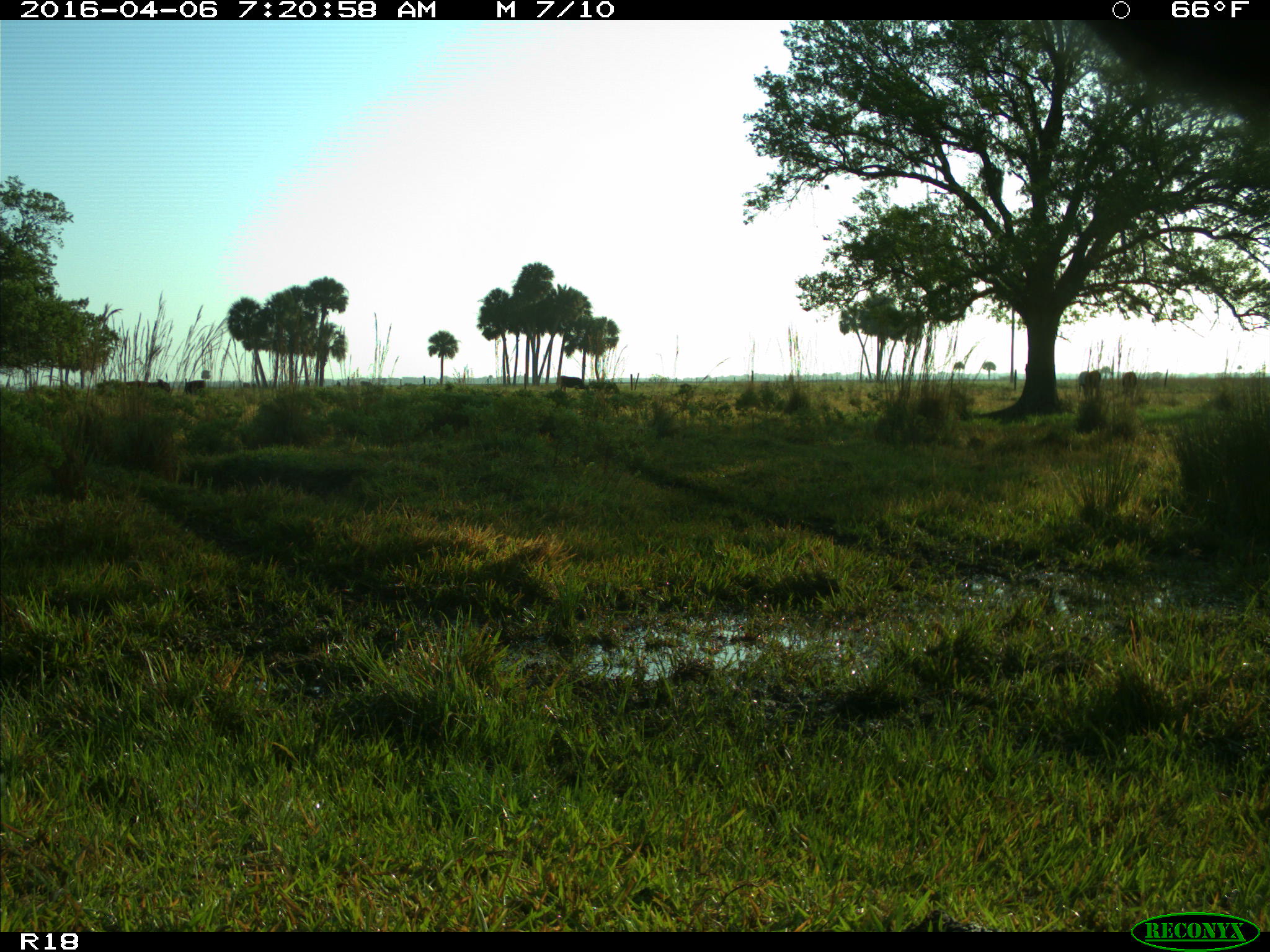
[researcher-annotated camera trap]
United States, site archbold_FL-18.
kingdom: Animalia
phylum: Chordata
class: Mammalia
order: Artiodactyla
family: Bovidae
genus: Bos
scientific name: Bos taurus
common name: domestic cow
Bos taurus (domestic cow).